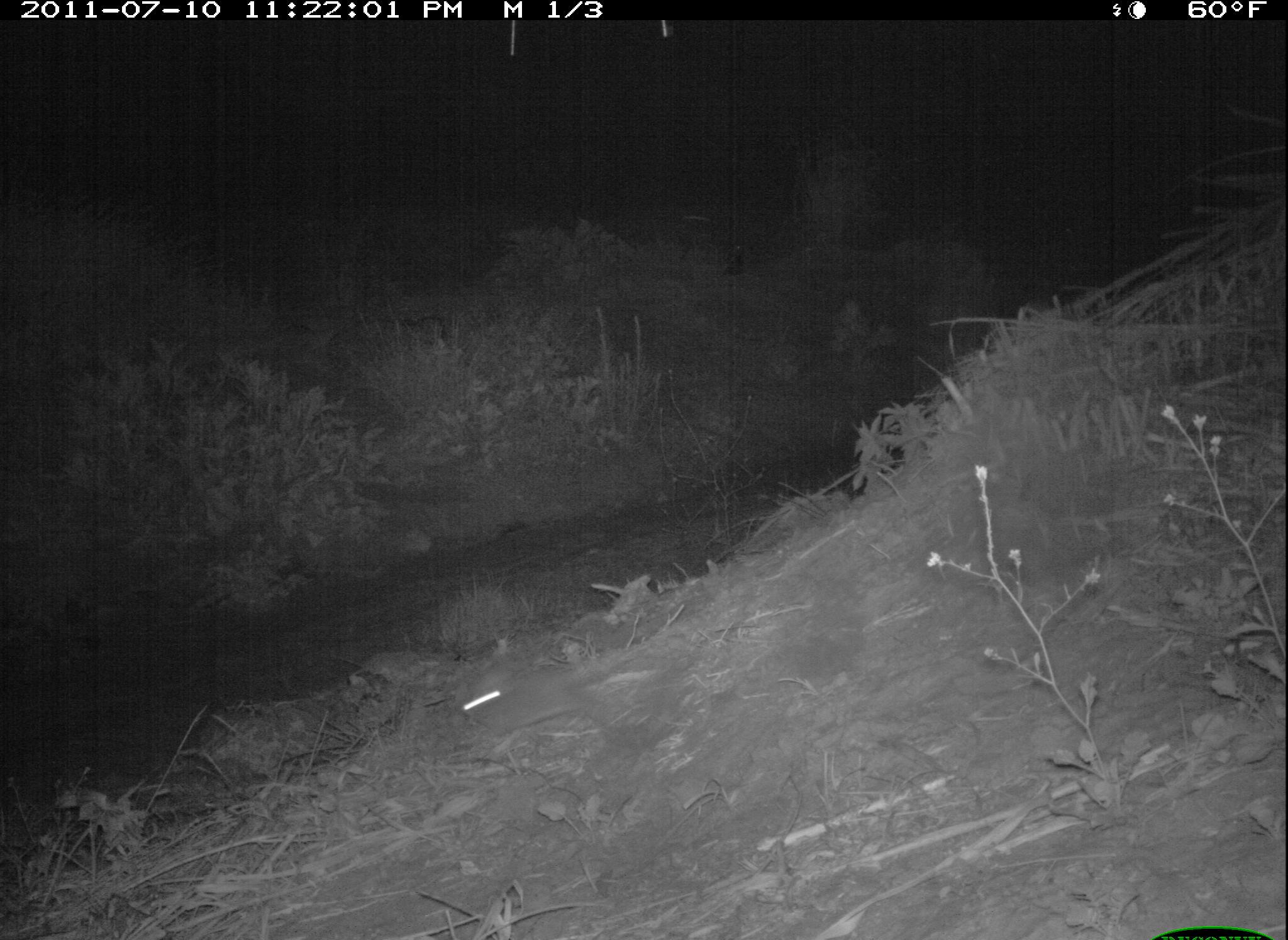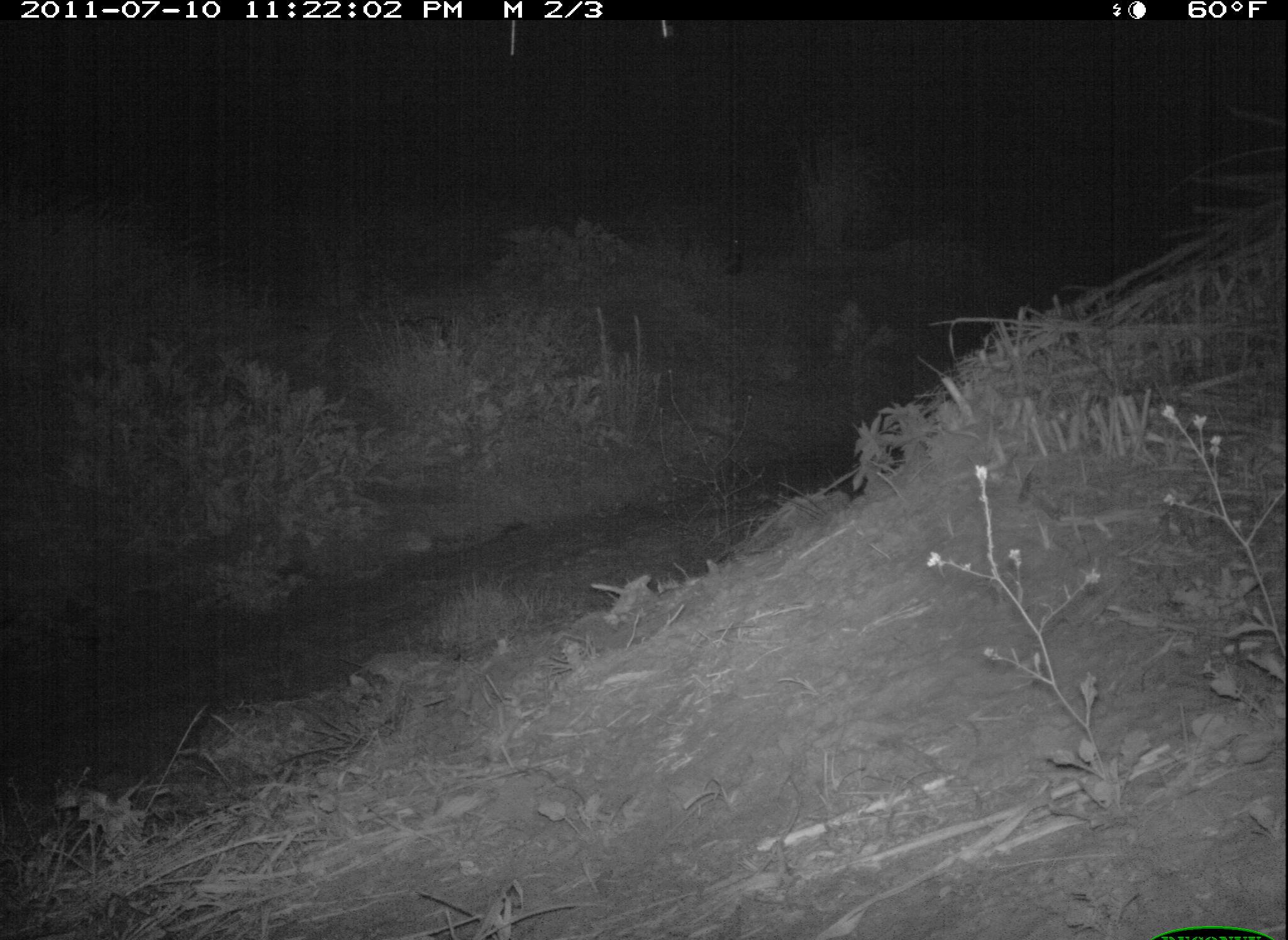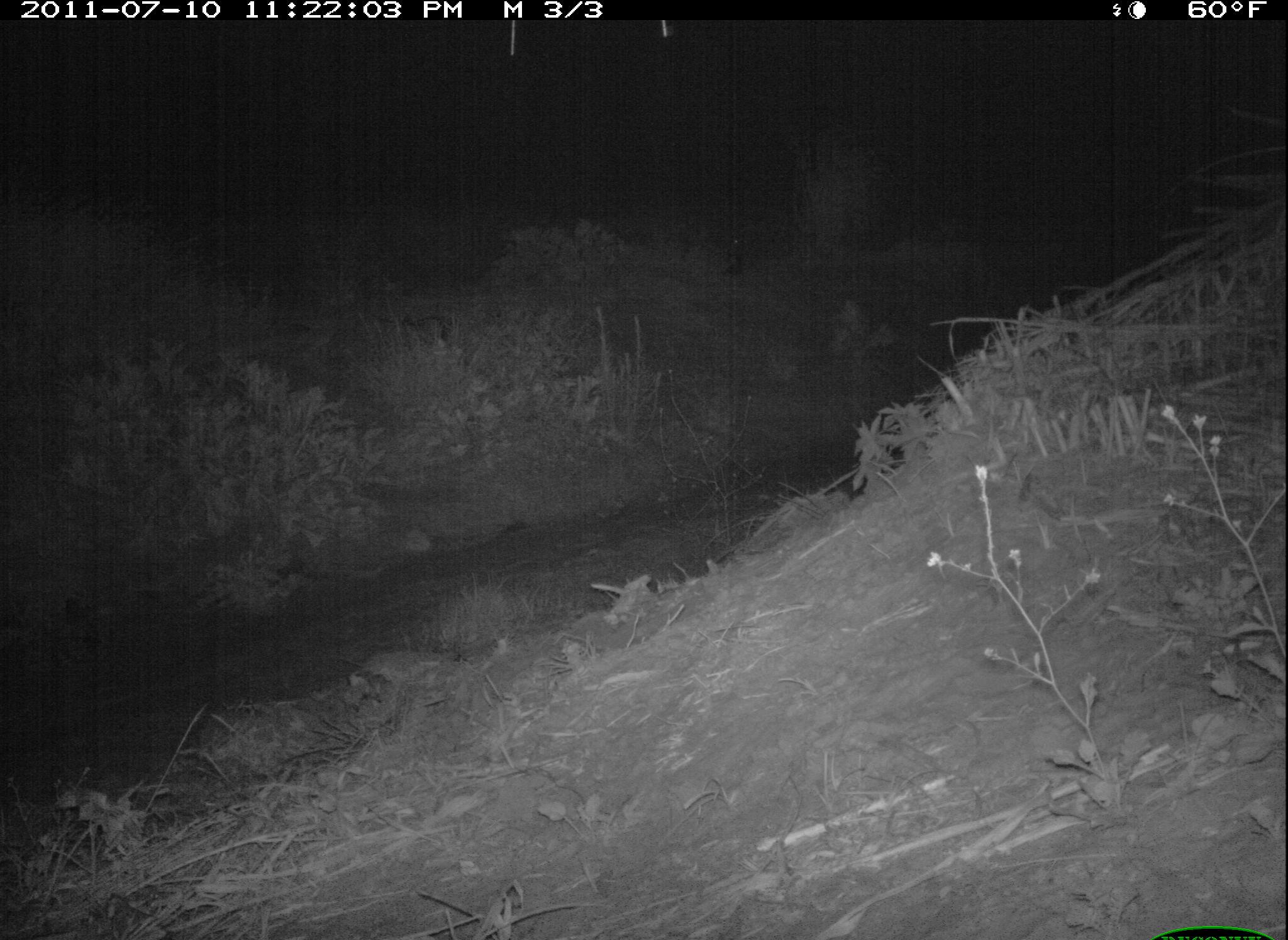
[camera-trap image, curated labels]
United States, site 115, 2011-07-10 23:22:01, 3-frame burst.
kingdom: Animalia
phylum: Chordata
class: Mammalia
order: Lagomorpha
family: Leporidae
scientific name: Leporidae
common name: rabbits and hares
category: rabbit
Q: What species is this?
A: Rabbit (rabbits and hares) (Leporidae).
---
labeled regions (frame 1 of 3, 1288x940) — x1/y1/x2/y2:
rabbit: 454/654/628/757